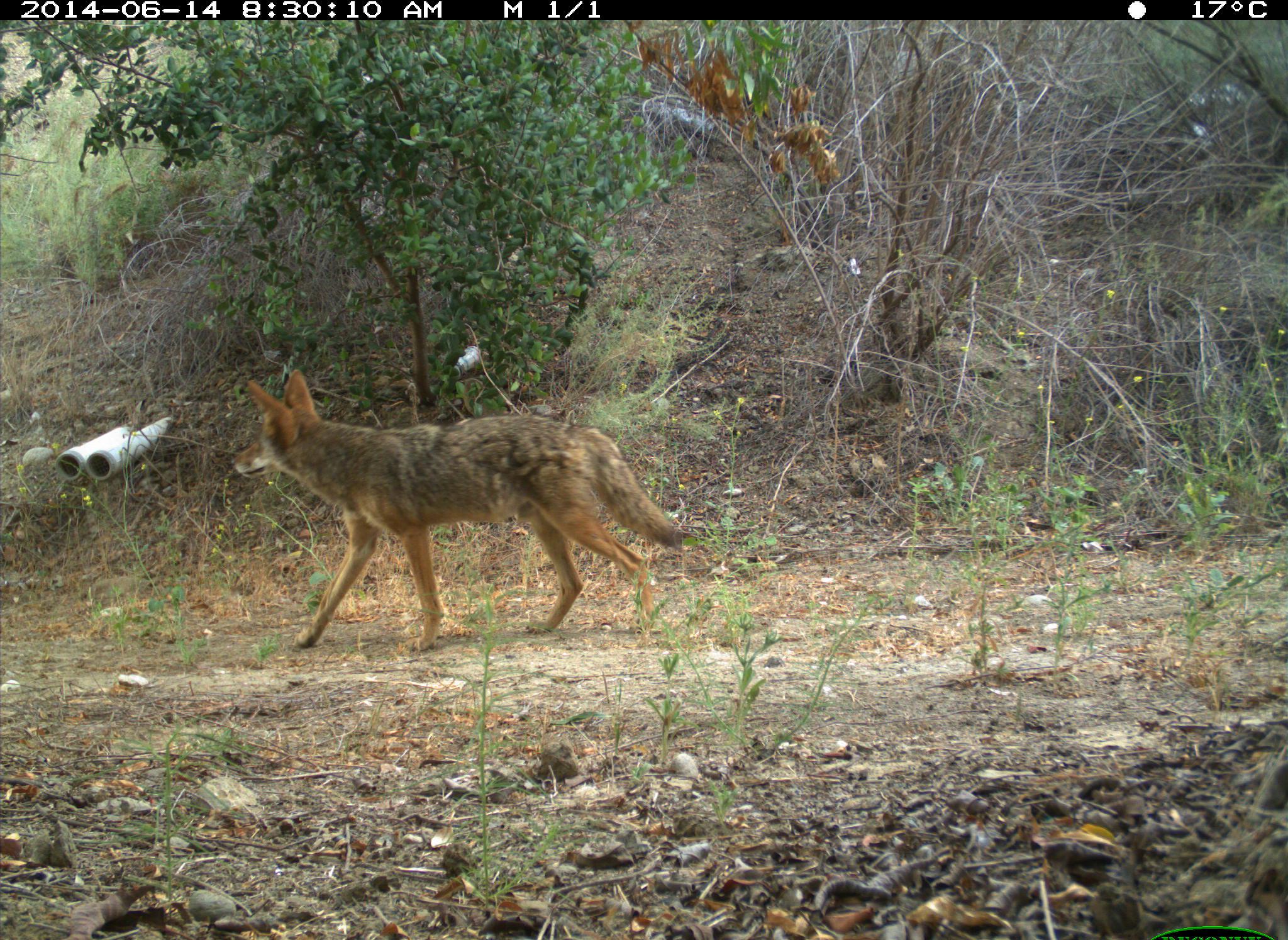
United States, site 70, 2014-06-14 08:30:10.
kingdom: Animalia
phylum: Chordata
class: Mammalia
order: Carnivora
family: Canidae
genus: Canis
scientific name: Canis latrans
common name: coyote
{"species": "coyote (Canis latrans)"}